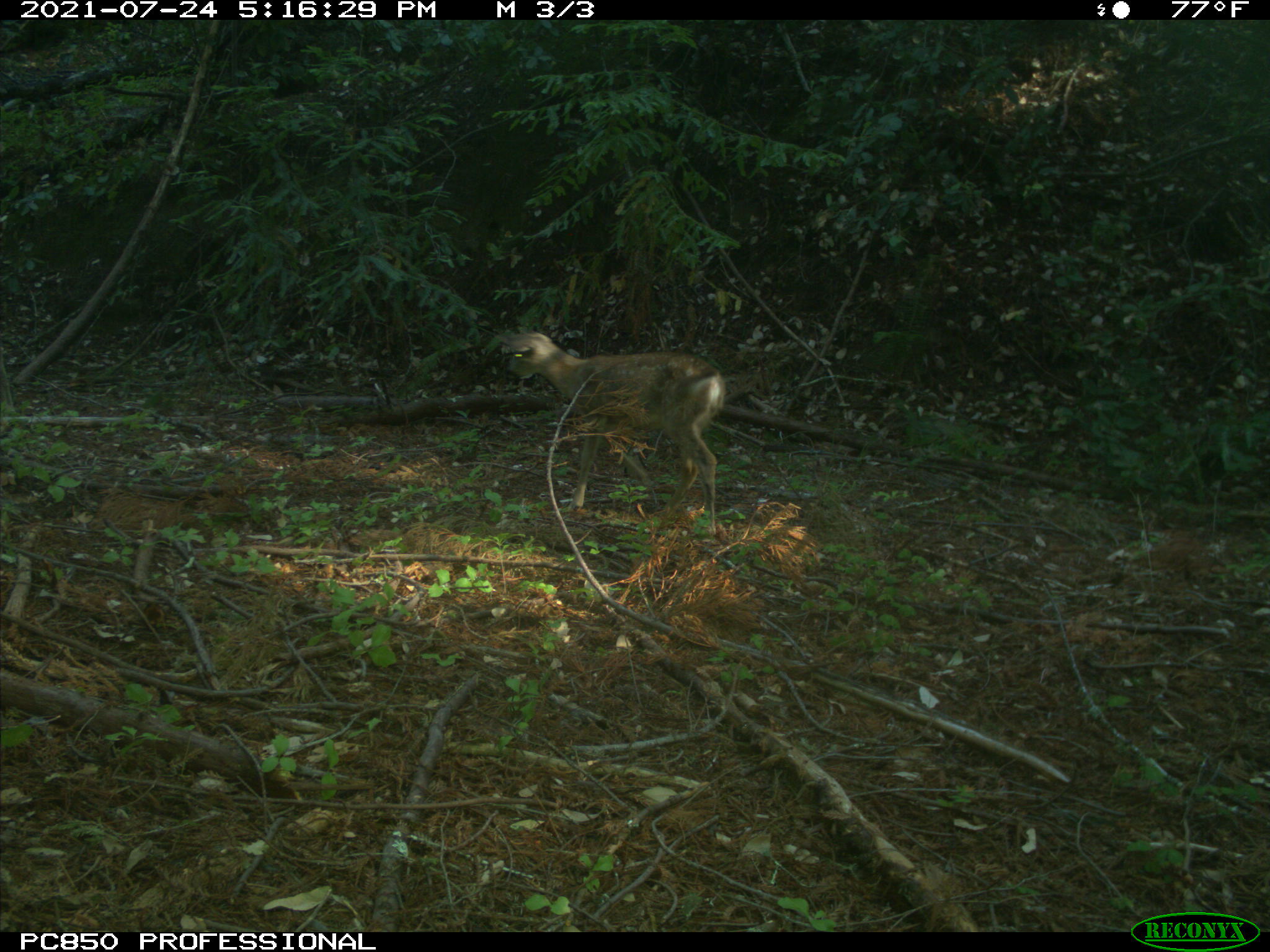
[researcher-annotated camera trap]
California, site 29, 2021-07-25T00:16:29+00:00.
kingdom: Animalia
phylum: Chordata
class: Mammalia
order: Artiodactyla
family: Cervidae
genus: Odocoileus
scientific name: Odocoileus hemionus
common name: mule deer